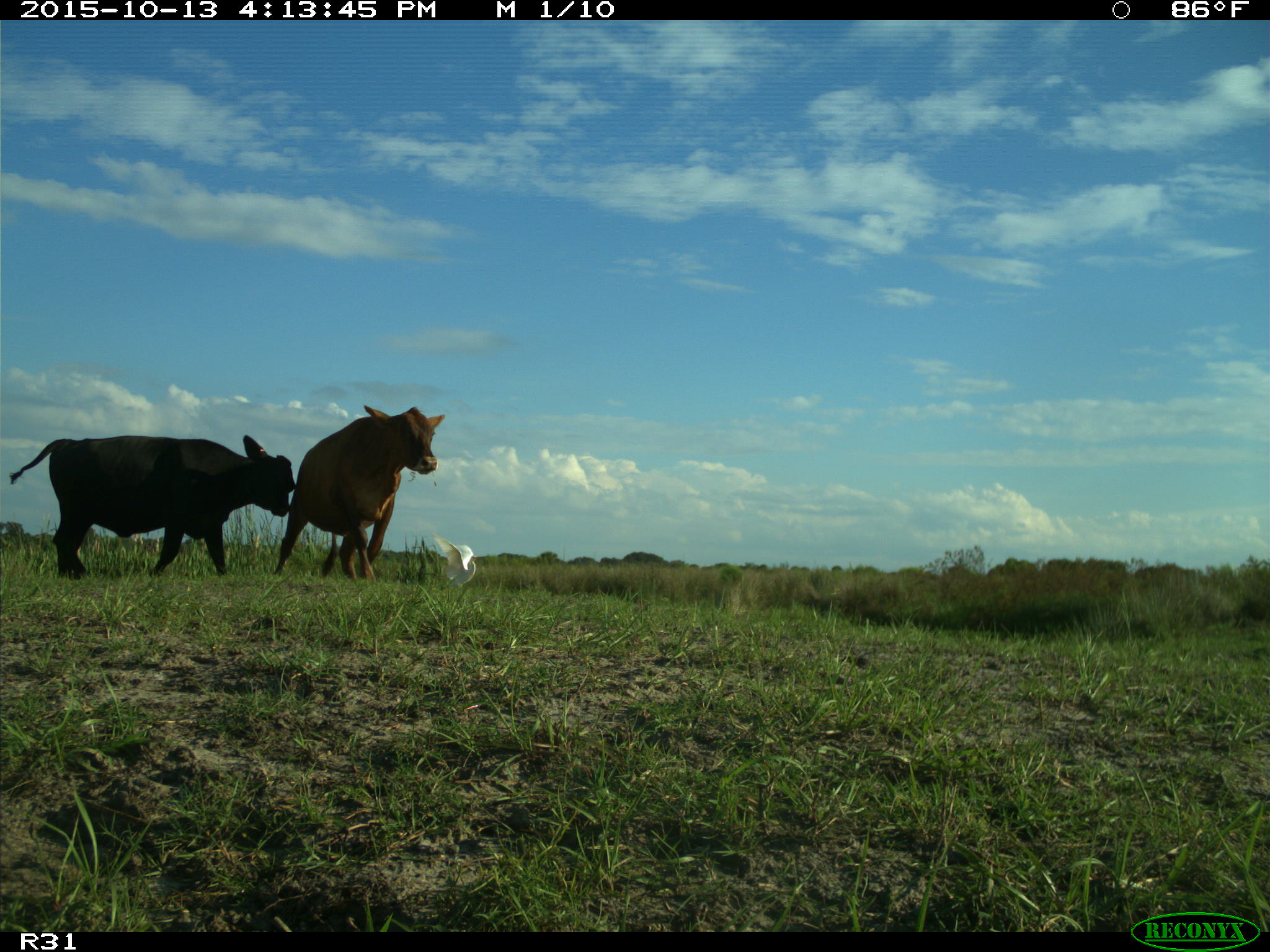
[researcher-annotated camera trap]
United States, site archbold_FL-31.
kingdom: Animalia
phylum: Chordata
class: Mammalia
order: Artiodactyla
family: Bovidae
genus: Bos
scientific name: Bos taurus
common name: domestic cow